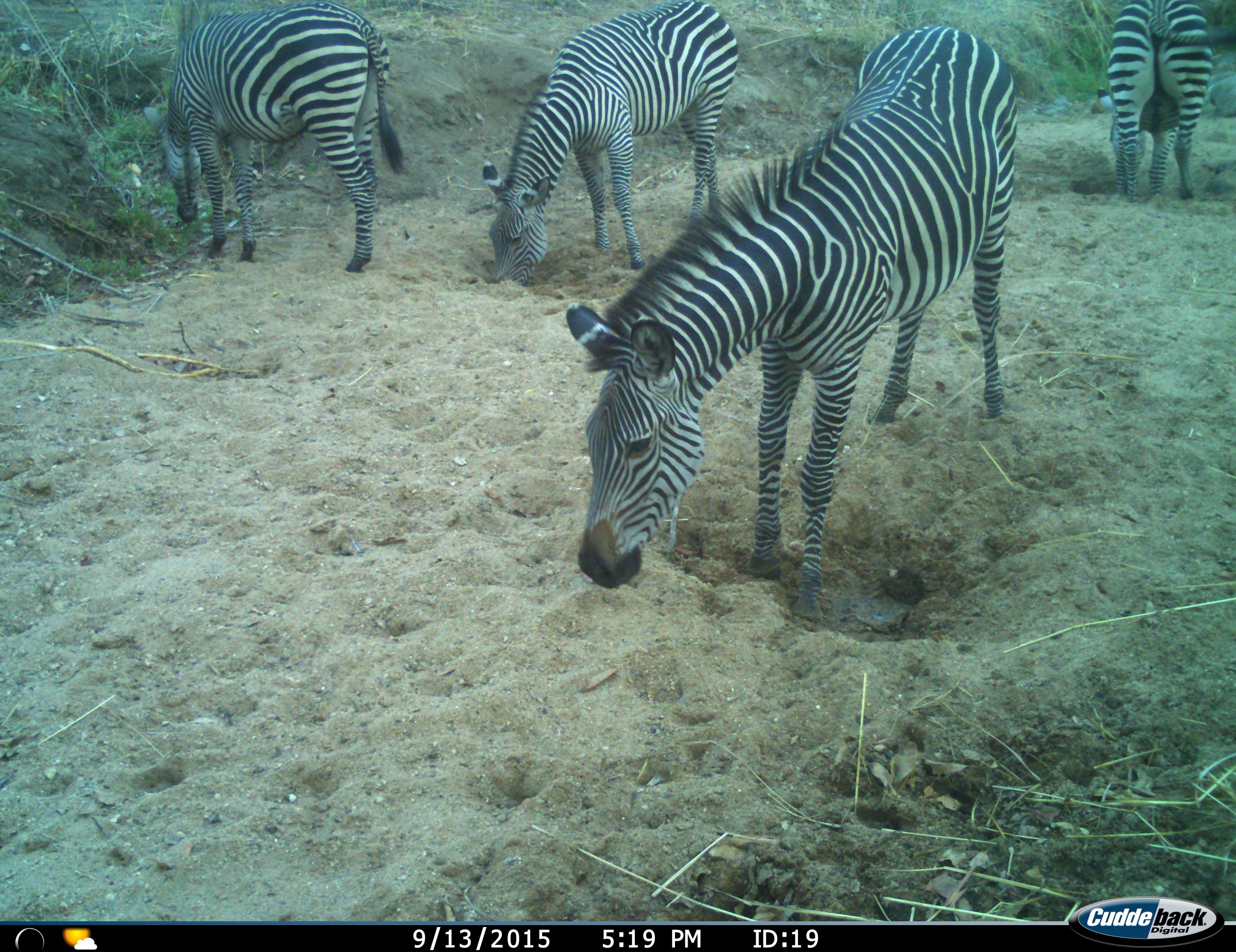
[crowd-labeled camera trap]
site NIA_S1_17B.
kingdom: Animalia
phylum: Chordata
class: Mammalia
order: Perissodactyla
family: Equidae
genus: Equus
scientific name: Equus quagga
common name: plains zebra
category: zebraplains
Zebraplains (plains zebra) (Equus quagga), count 4. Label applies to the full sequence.